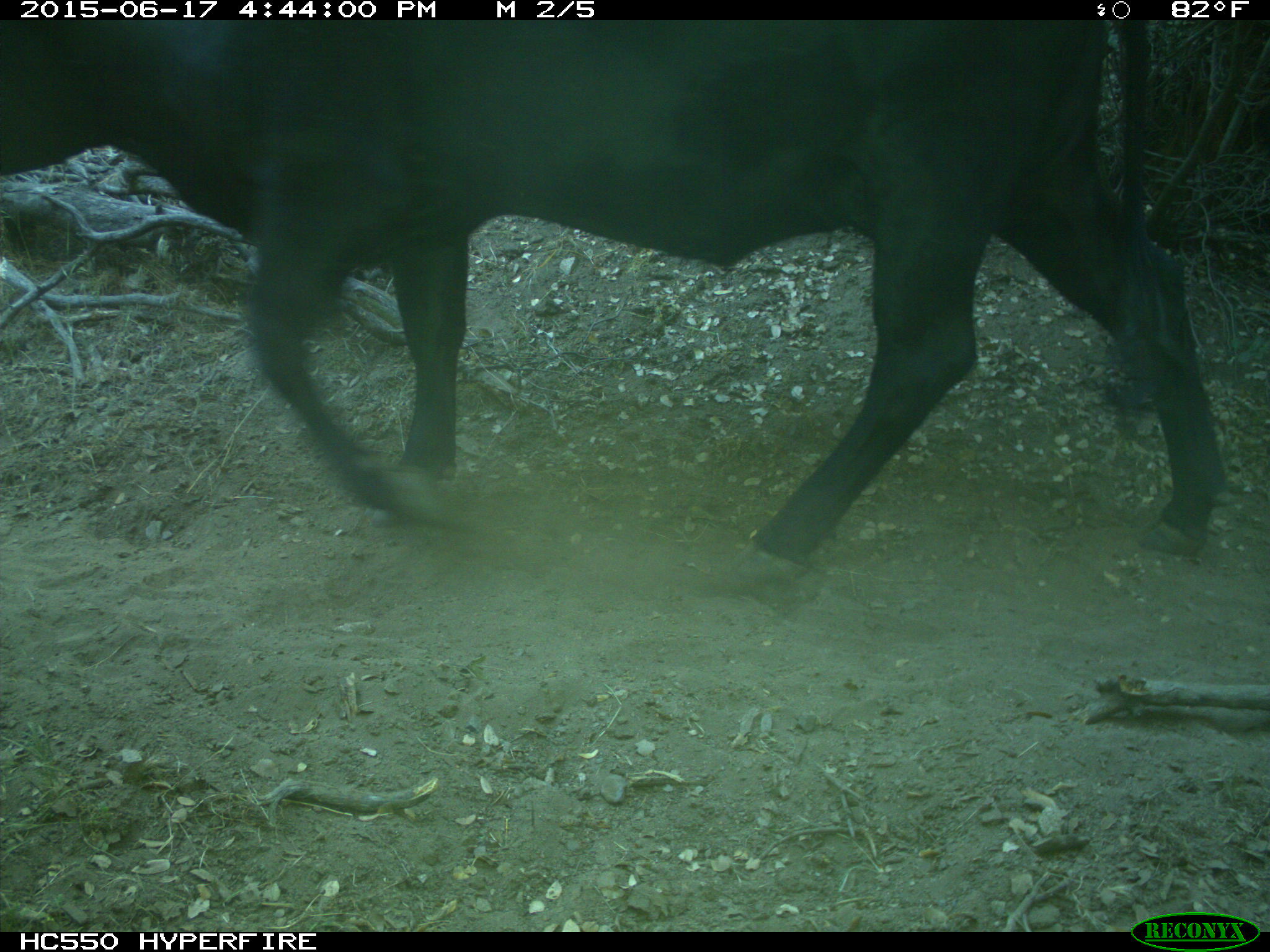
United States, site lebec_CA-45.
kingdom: Animalia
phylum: Chordata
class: Mammalia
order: Artiodactyla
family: Bovidae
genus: Bos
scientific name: Bos taurus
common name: domestic cow